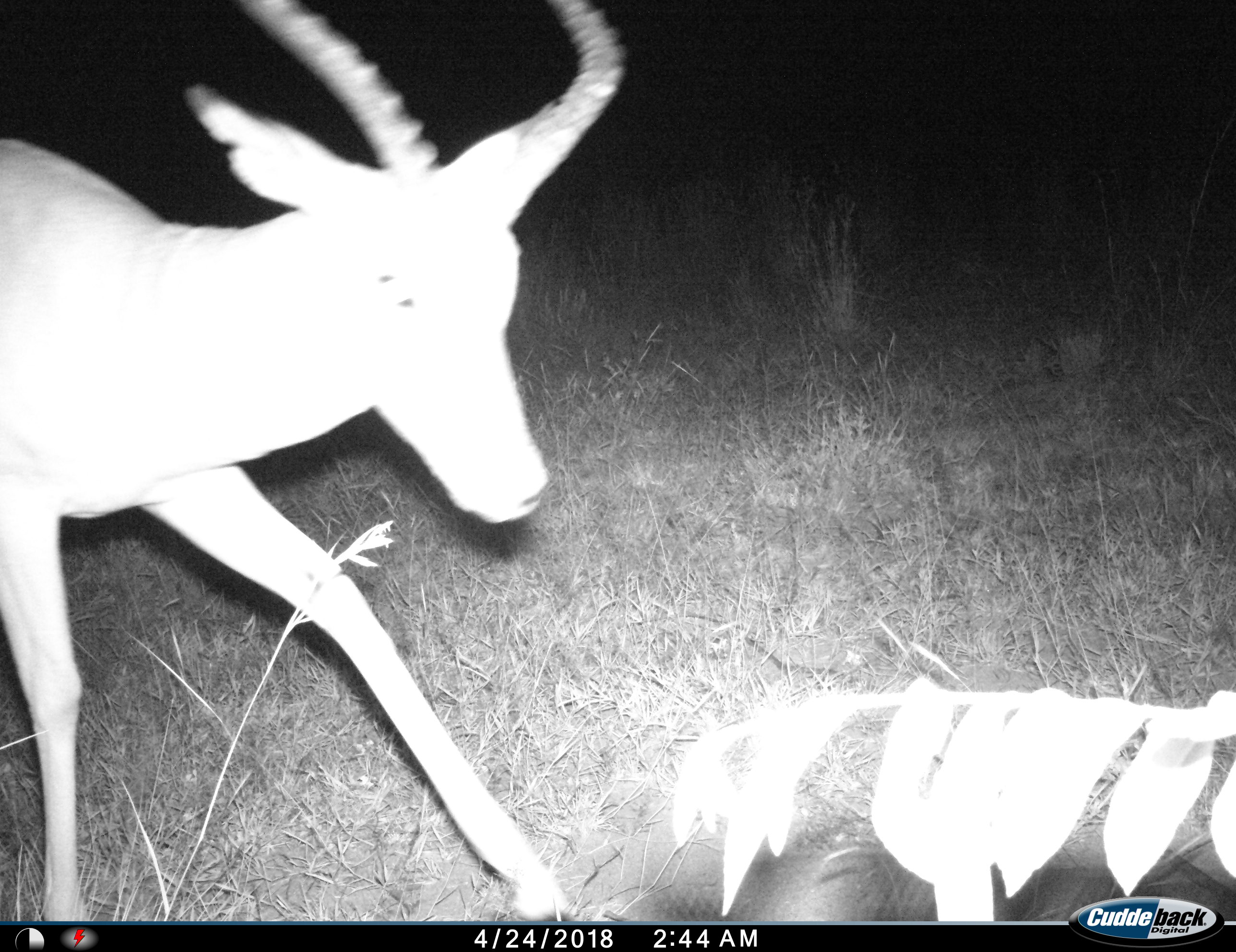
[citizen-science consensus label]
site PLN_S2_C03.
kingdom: Animalia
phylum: Chordata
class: Mammalia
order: Artiodactyla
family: Bovidae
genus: Aepyceros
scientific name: Aepyceros melampus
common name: impala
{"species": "impala (Aepyceros melampus)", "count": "1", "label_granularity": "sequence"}